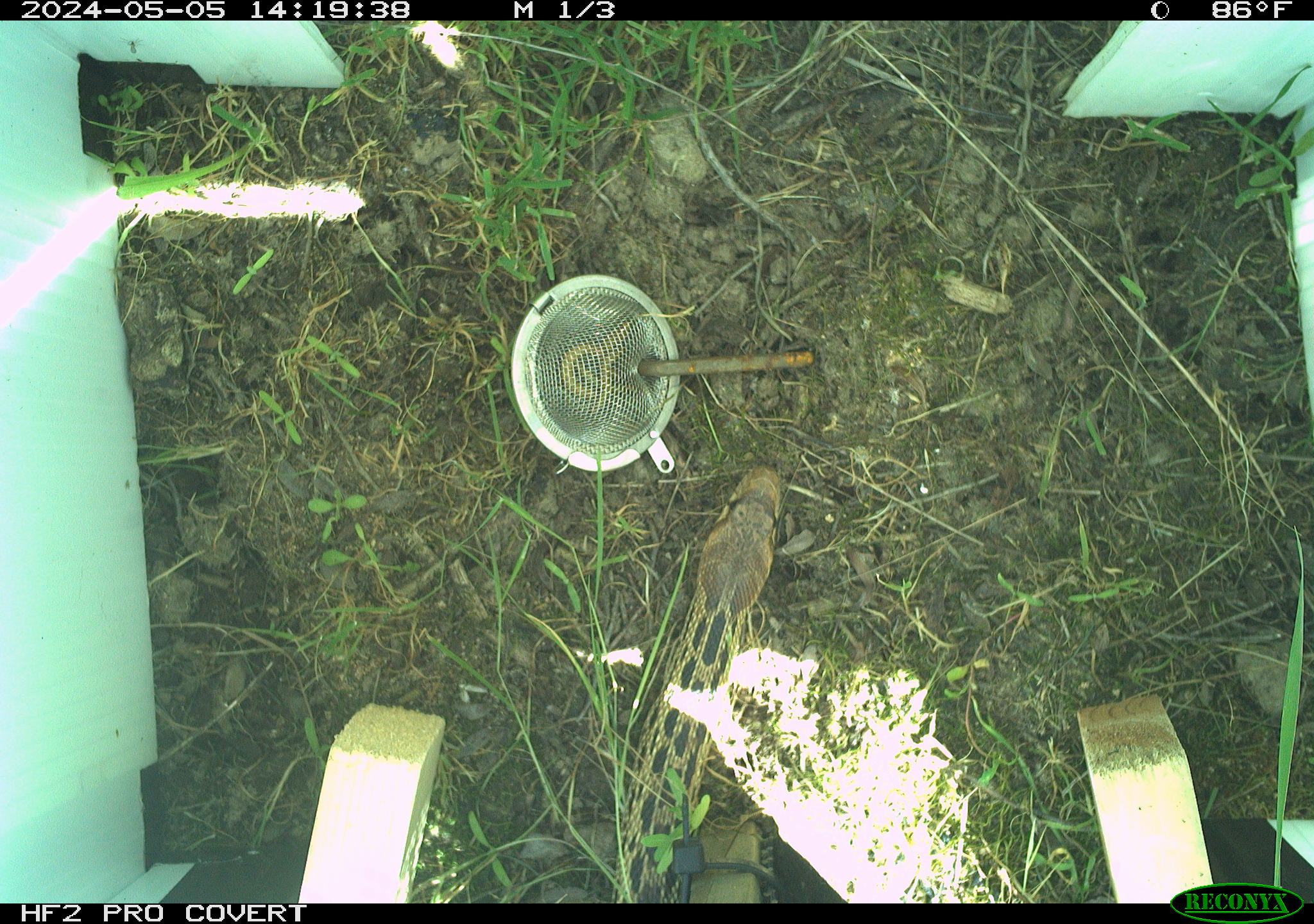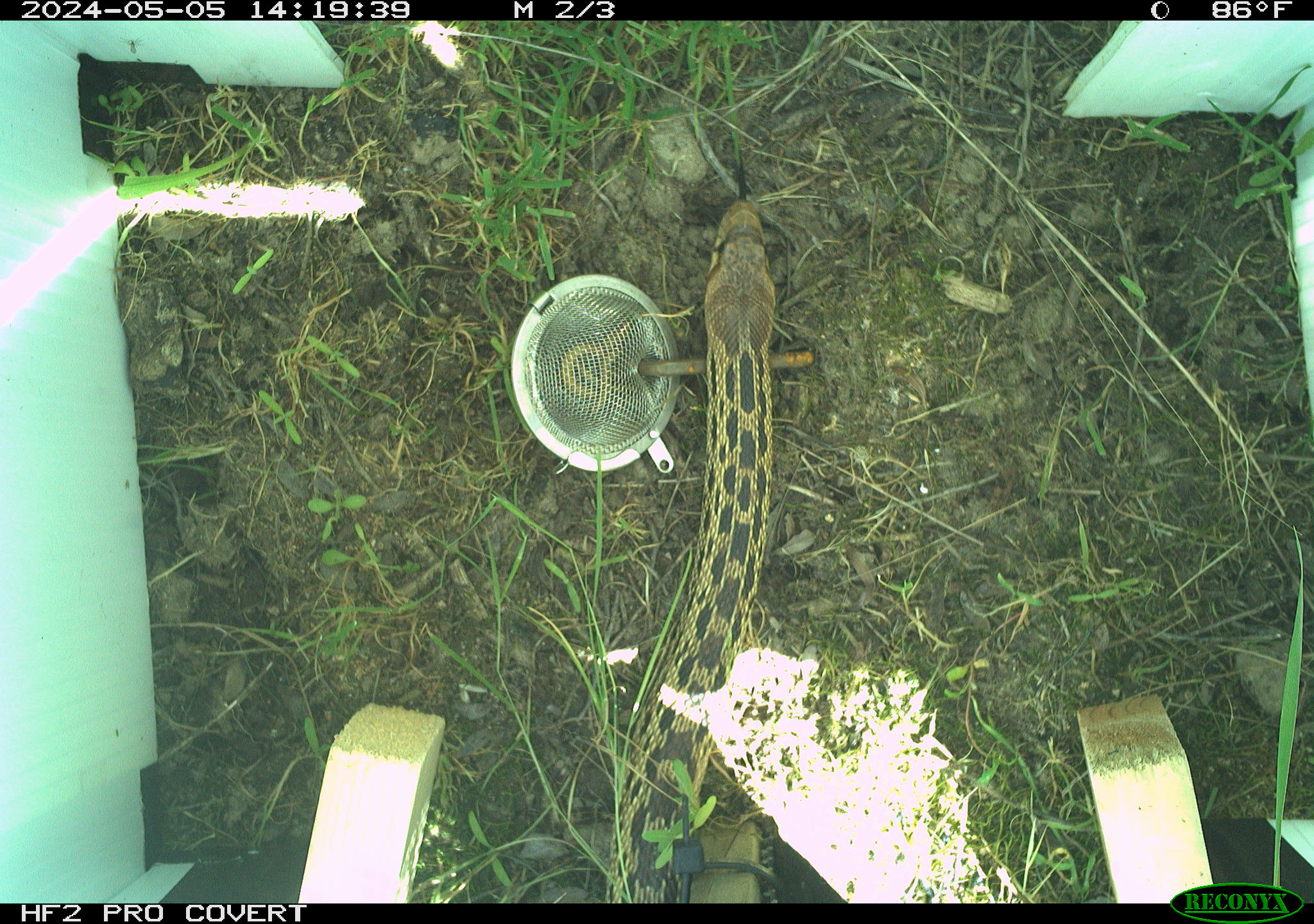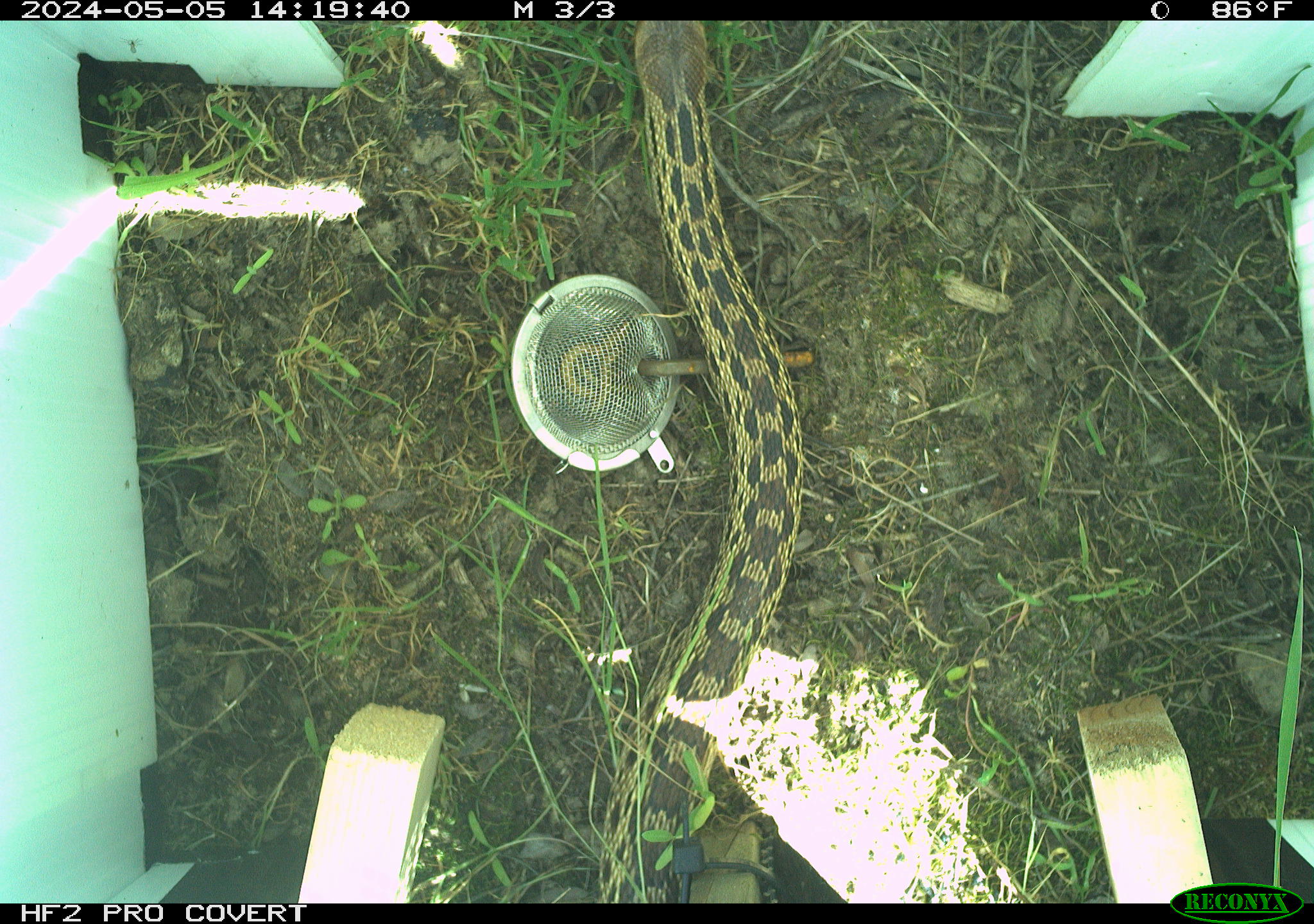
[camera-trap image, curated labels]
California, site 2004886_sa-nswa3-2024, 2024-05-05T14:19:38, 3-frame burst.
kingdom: Animalia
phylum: Chordata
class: Reptilia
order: Squamata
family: Colubridae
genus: Pituophis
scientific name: Pituophis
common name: bullsnakes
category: pituophis species